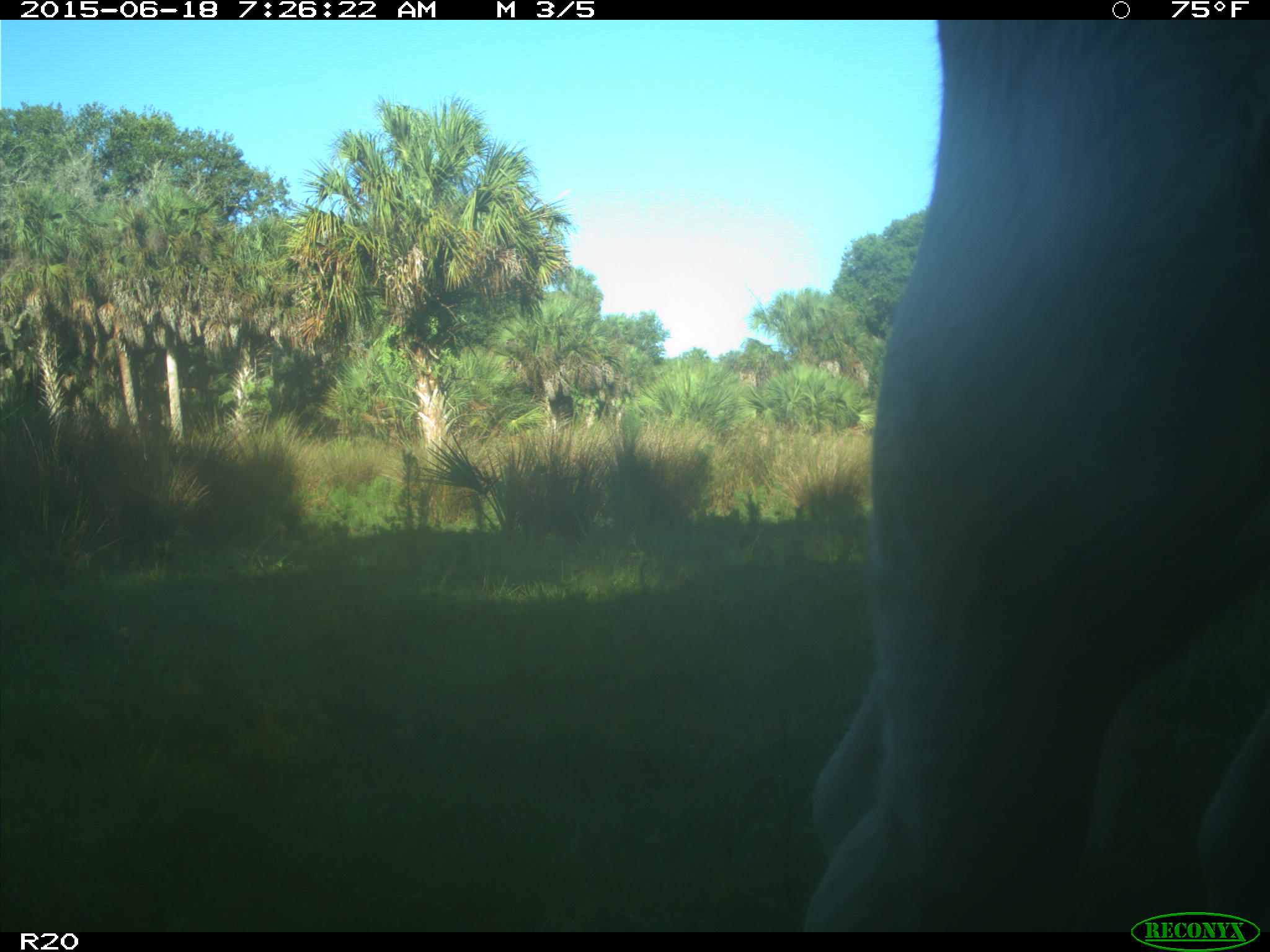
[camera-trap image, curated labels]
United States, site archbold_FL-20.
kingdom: Animalia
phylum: Chordata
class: Mammalia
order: Artiodactyla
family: Bovidae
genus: Bos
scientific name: Bos taurus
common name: domestic cow